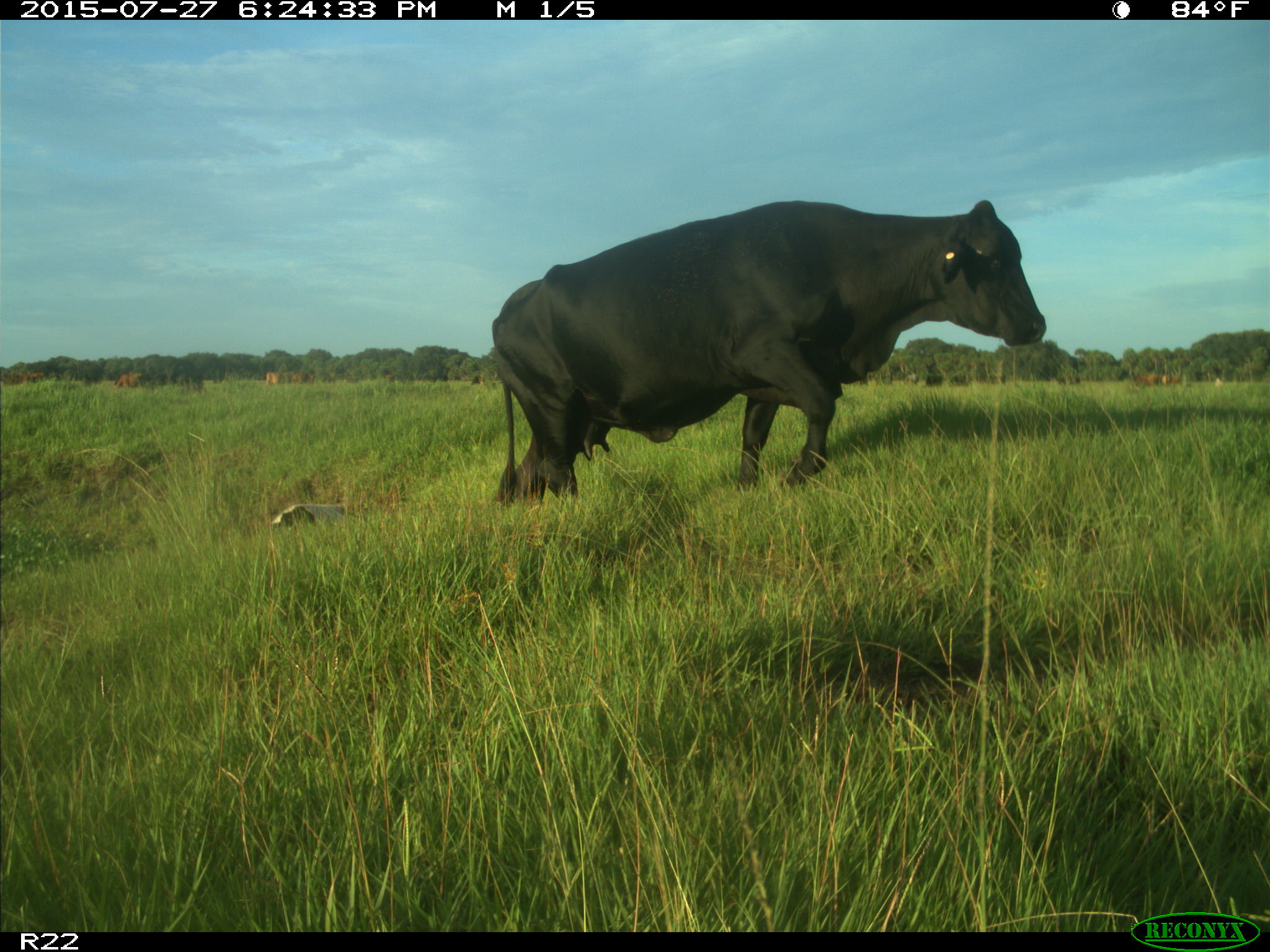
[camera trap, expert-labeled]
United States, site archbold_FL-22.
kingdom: Animalia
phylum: Chordata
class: Mammalia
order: Artiodactyla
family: Bovidae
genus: Bos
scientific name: Bos taurus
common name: domestic cow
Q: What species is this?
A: Bos taurus (domestic cow).